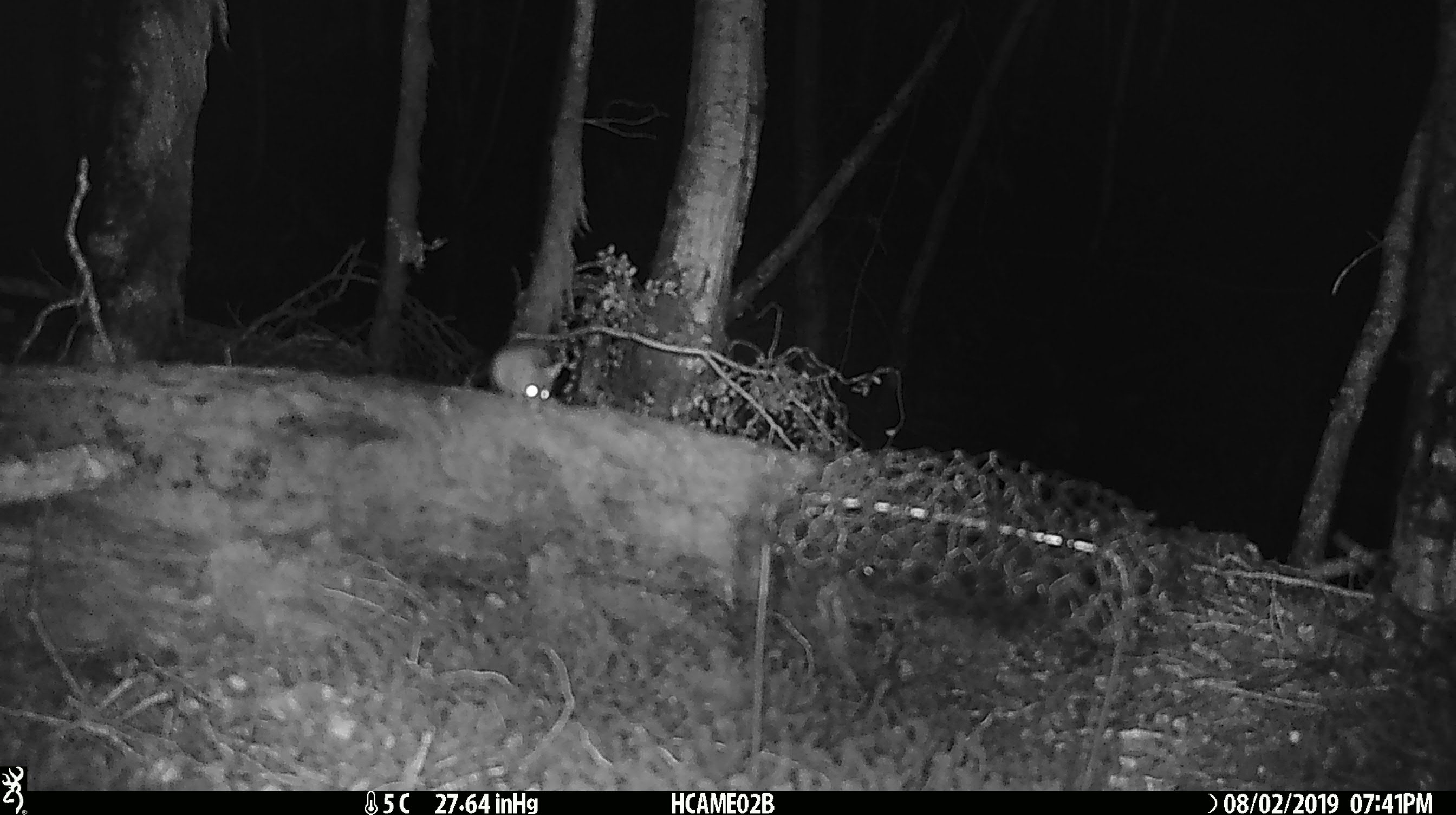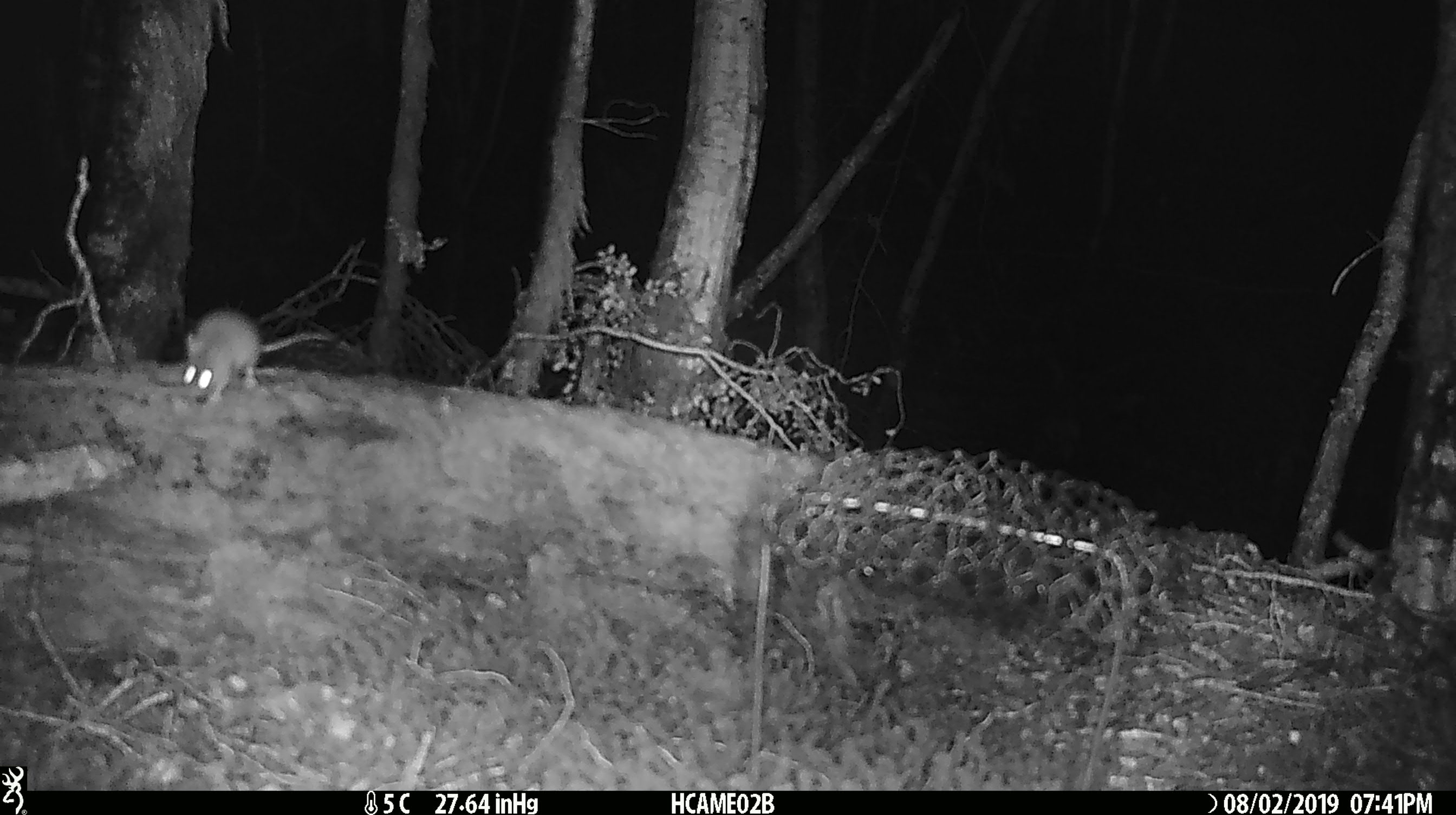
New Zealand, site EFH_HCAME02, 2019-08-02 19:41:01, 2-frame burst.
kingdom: Animalia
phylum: Chordata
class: Mammalia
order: Rodentia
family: Muridae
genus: Mus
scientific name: Mus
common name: mouse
Mouse (Mus).